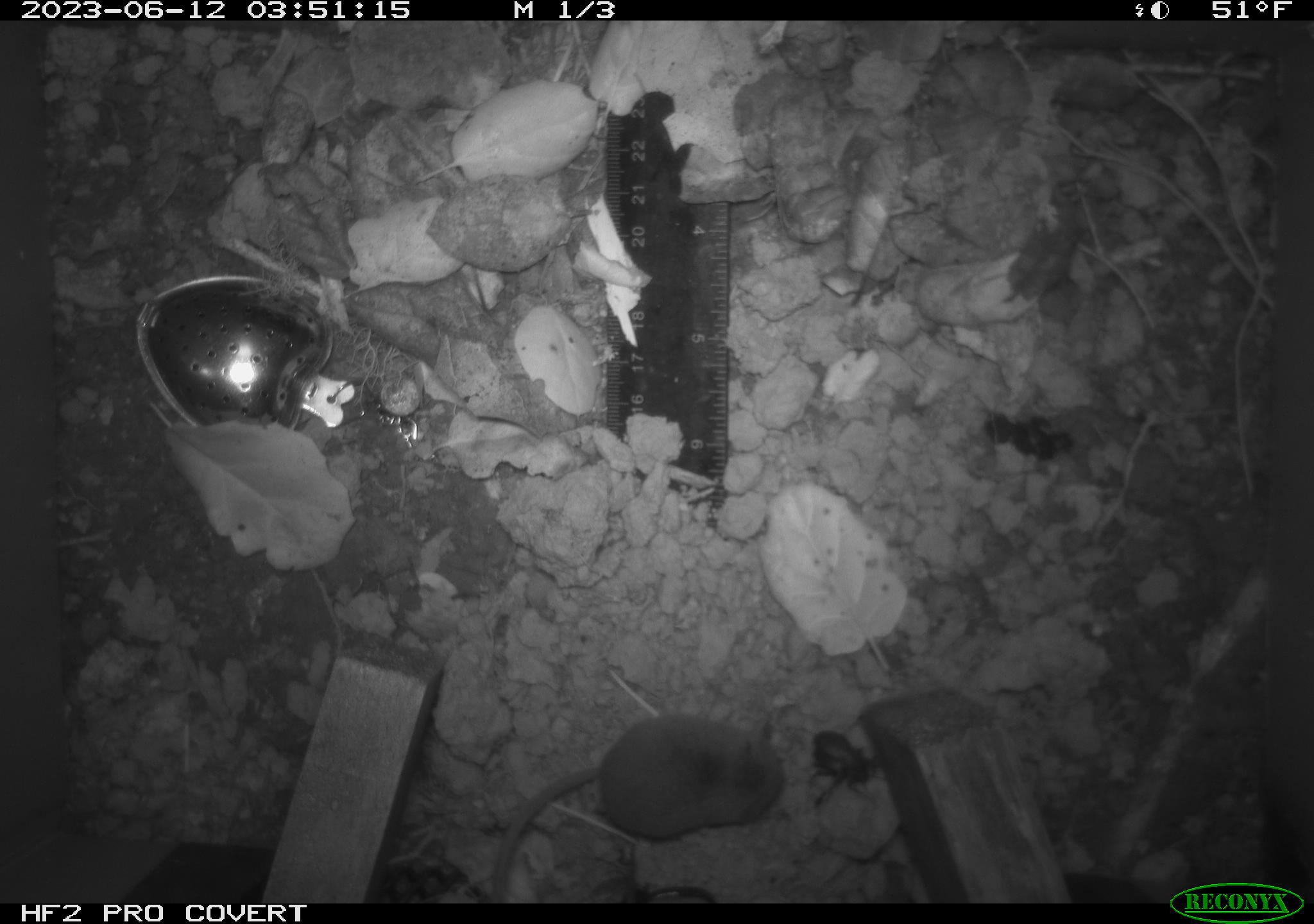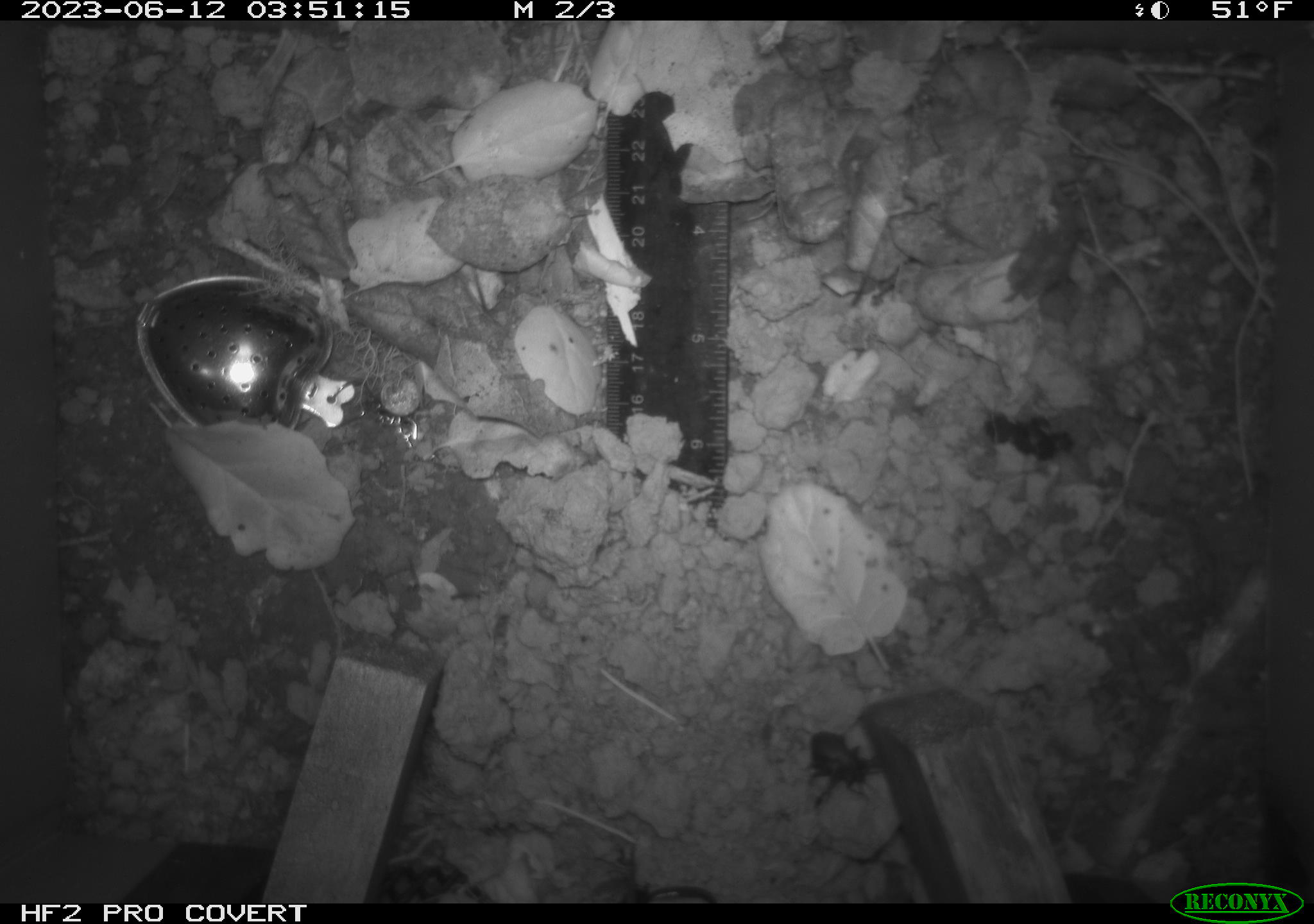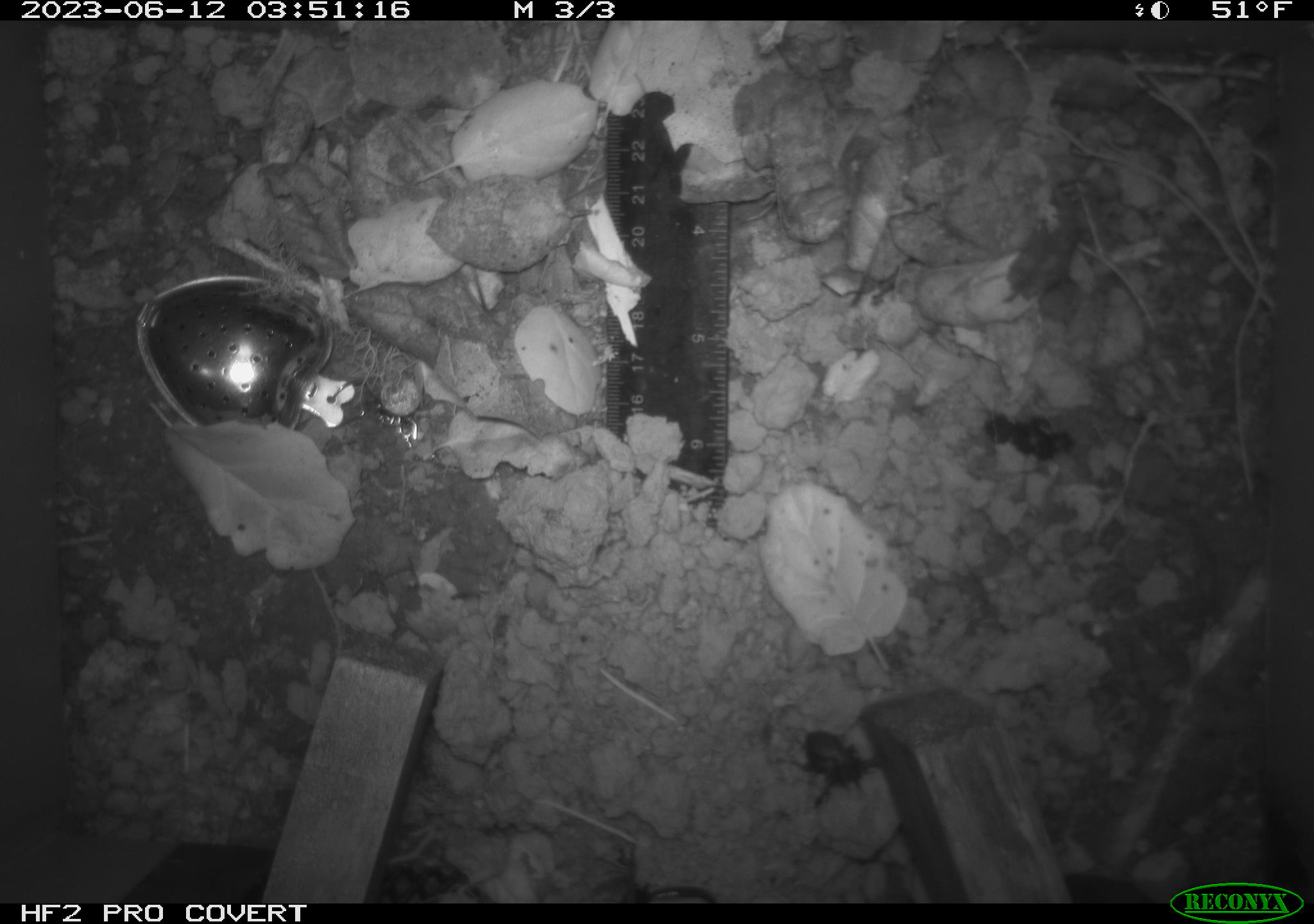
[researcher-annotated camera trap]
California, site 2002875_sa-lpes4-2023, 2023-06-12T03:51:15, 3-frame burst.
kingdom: Animalia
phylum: Chordata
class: Mammalia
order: Eulipotyphla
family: Soricidae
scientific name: Soricidae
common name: shrews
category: soricidae family